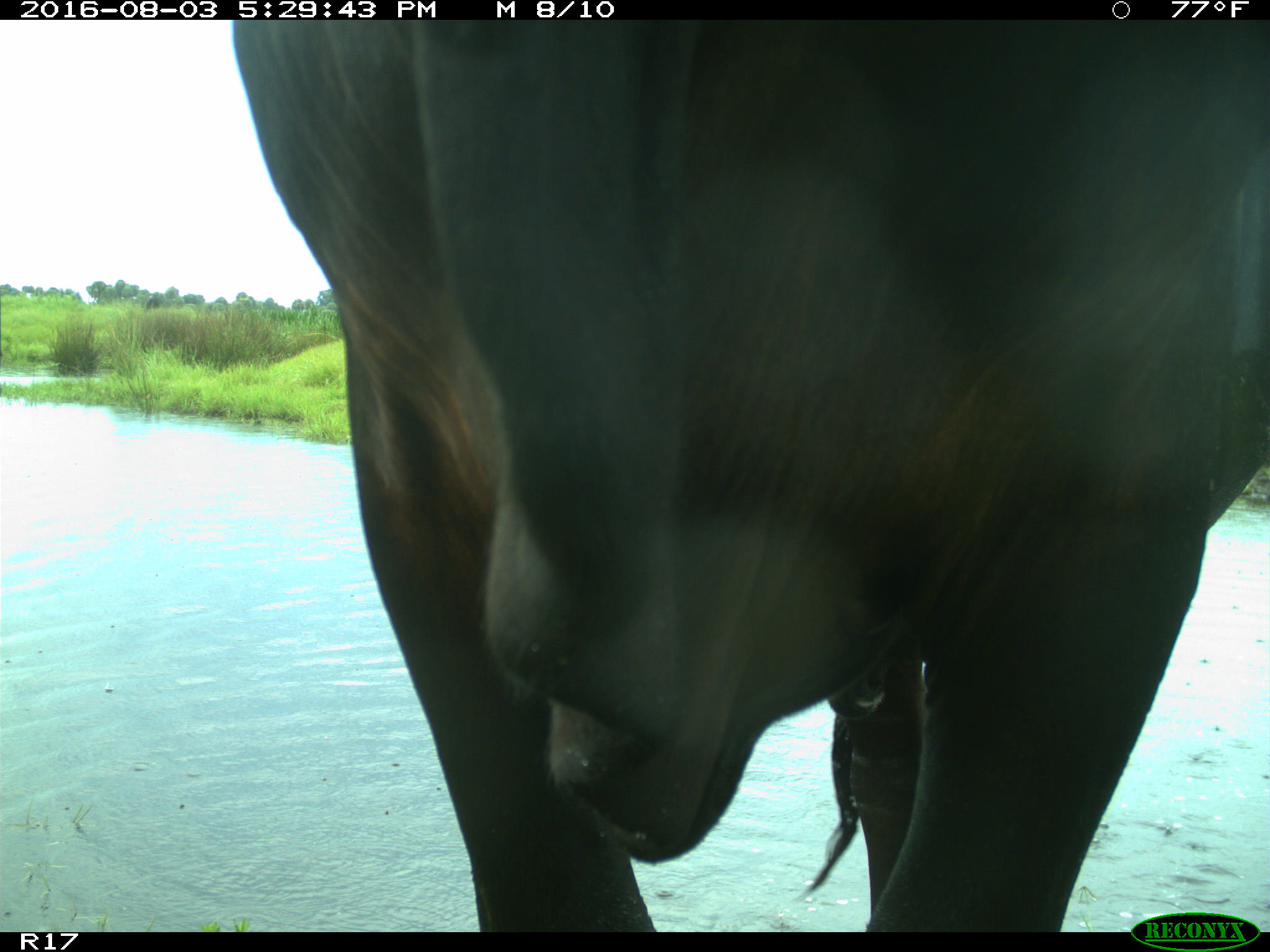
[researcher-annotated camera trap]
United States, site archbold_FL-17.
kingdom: Animalia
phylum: Chordata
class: Mammalia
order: Artiodactyla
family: Bovidae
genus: Bos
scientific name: Bos taurus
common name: domestic cow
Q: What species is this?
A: Bos taurus (domestic cow).